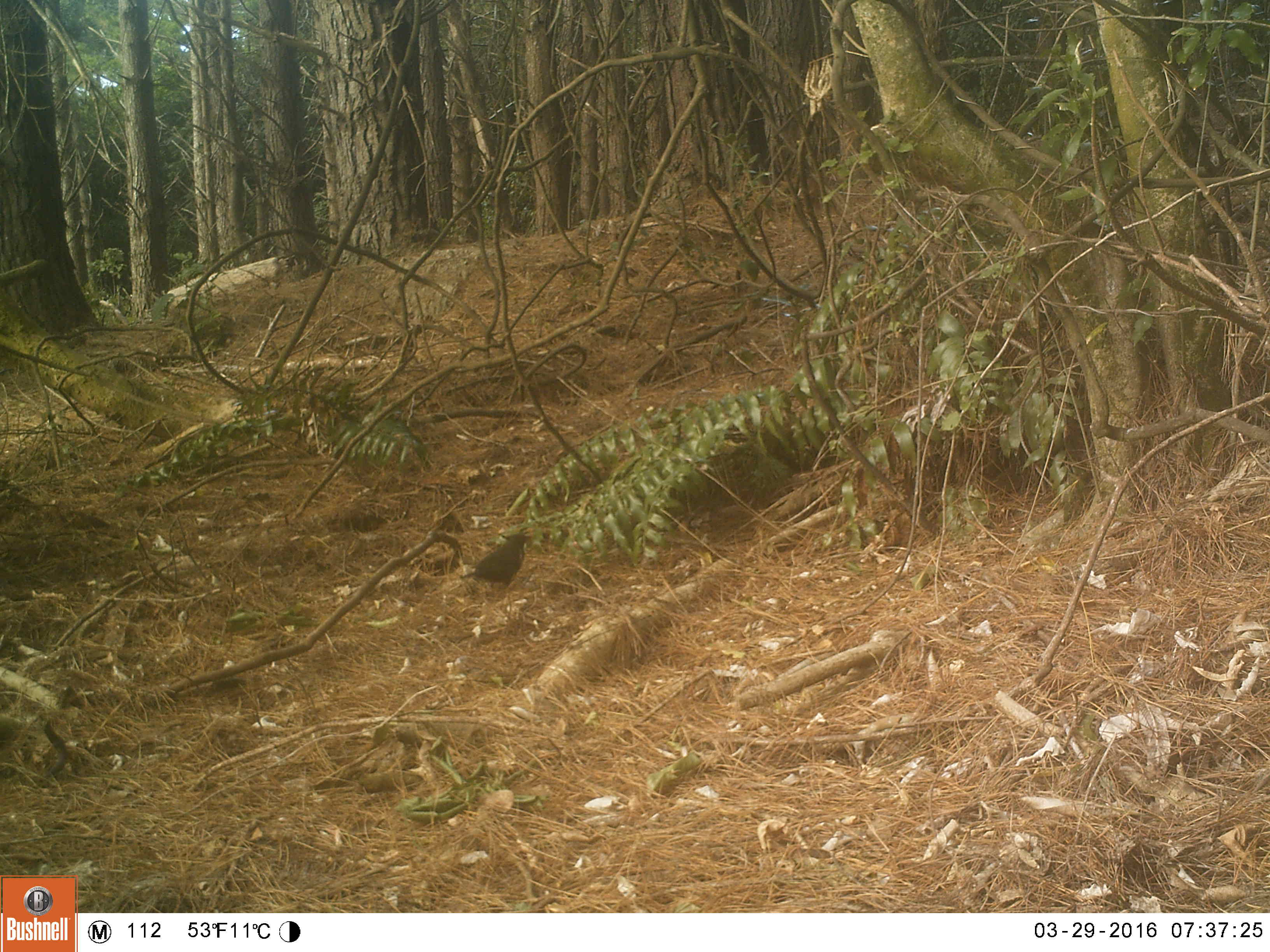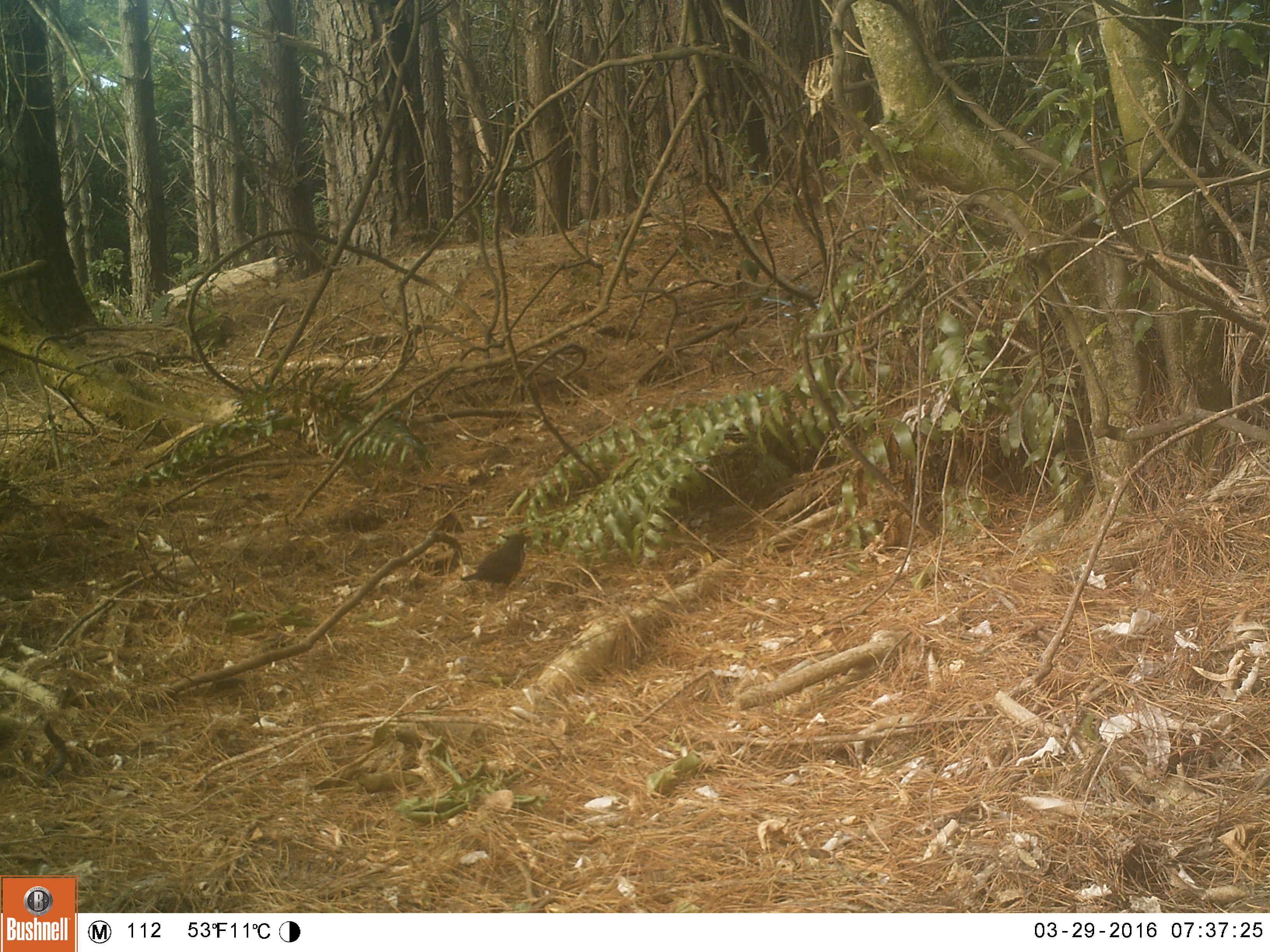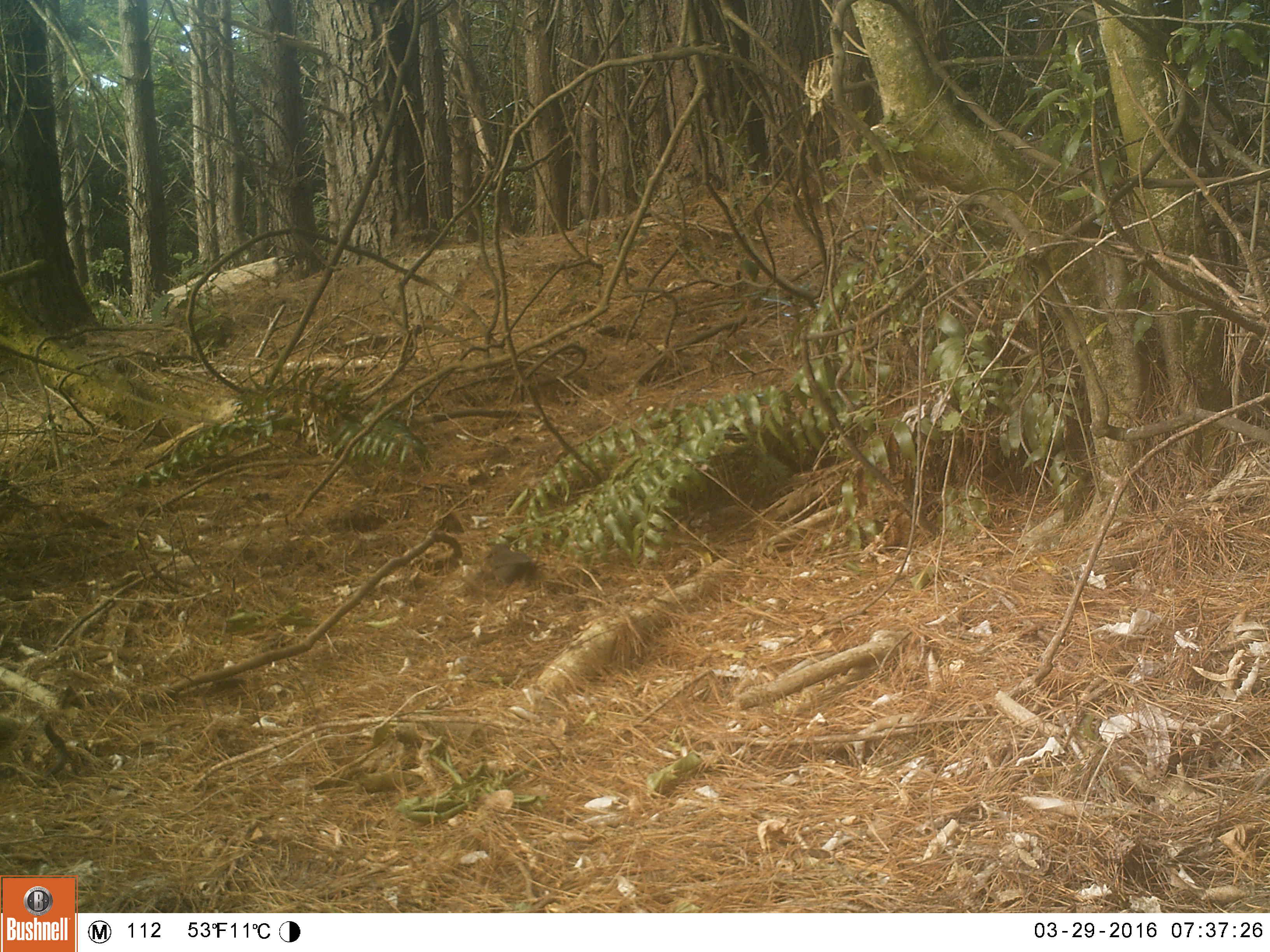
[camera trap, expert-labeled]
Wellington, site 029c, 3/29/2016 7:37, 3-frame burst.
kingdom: Animalia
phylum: Chordata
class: Aves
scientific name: Aves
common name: bird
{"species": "bird (Aves)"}